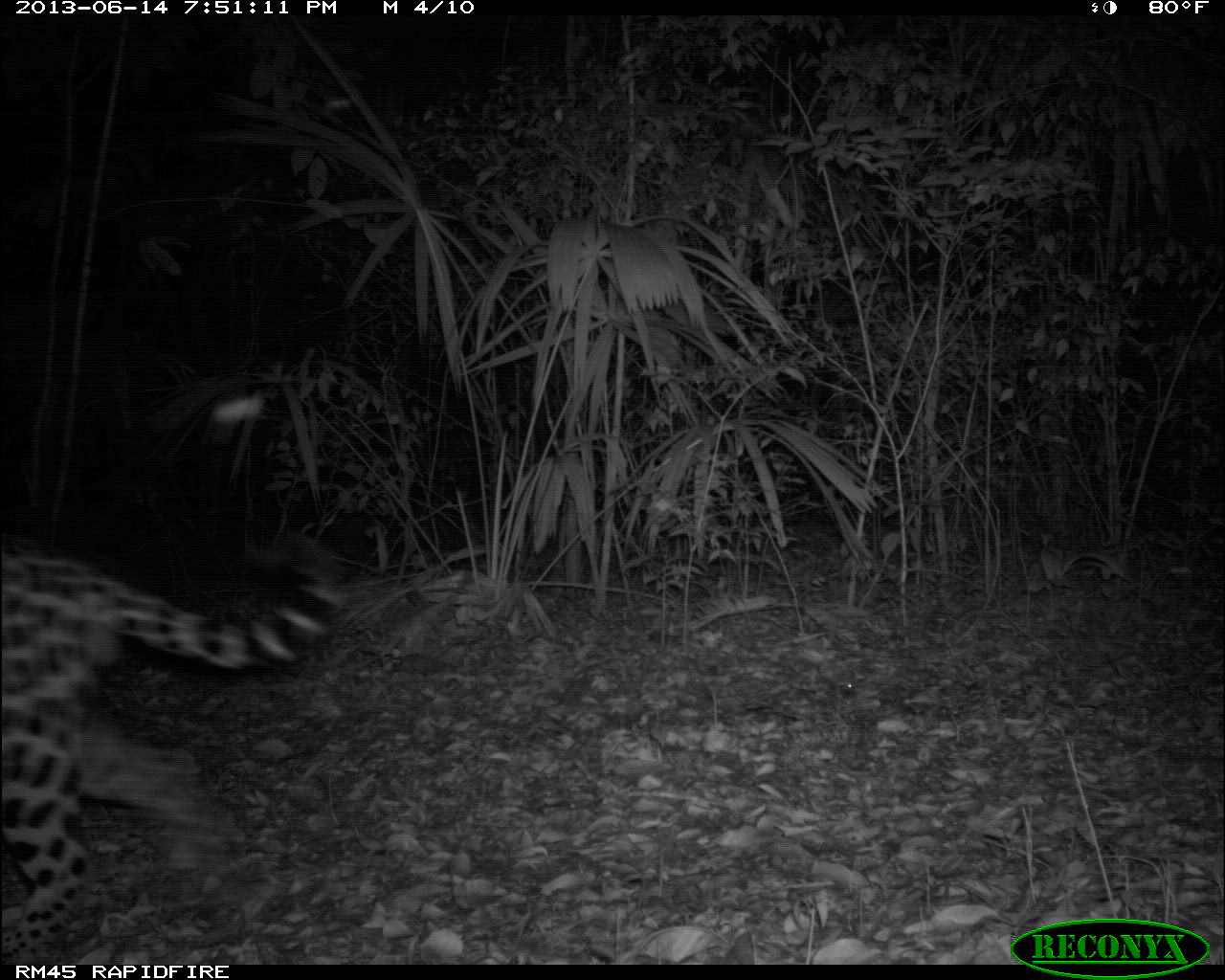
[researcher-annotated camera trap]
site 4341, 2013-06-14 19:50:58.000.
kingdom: Animalia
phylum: Chordata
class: Mammalia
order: Carnivora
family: Felidae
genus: Panthera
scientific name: Panthera onca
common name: jaguar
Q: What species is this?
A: Panthera onca (jaguar).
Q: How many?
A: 1.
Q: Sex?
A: Male.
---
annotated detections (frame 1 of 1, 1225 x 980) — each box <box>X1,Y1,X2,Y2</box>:
panthera onca: <box>1,532,347,963</box>